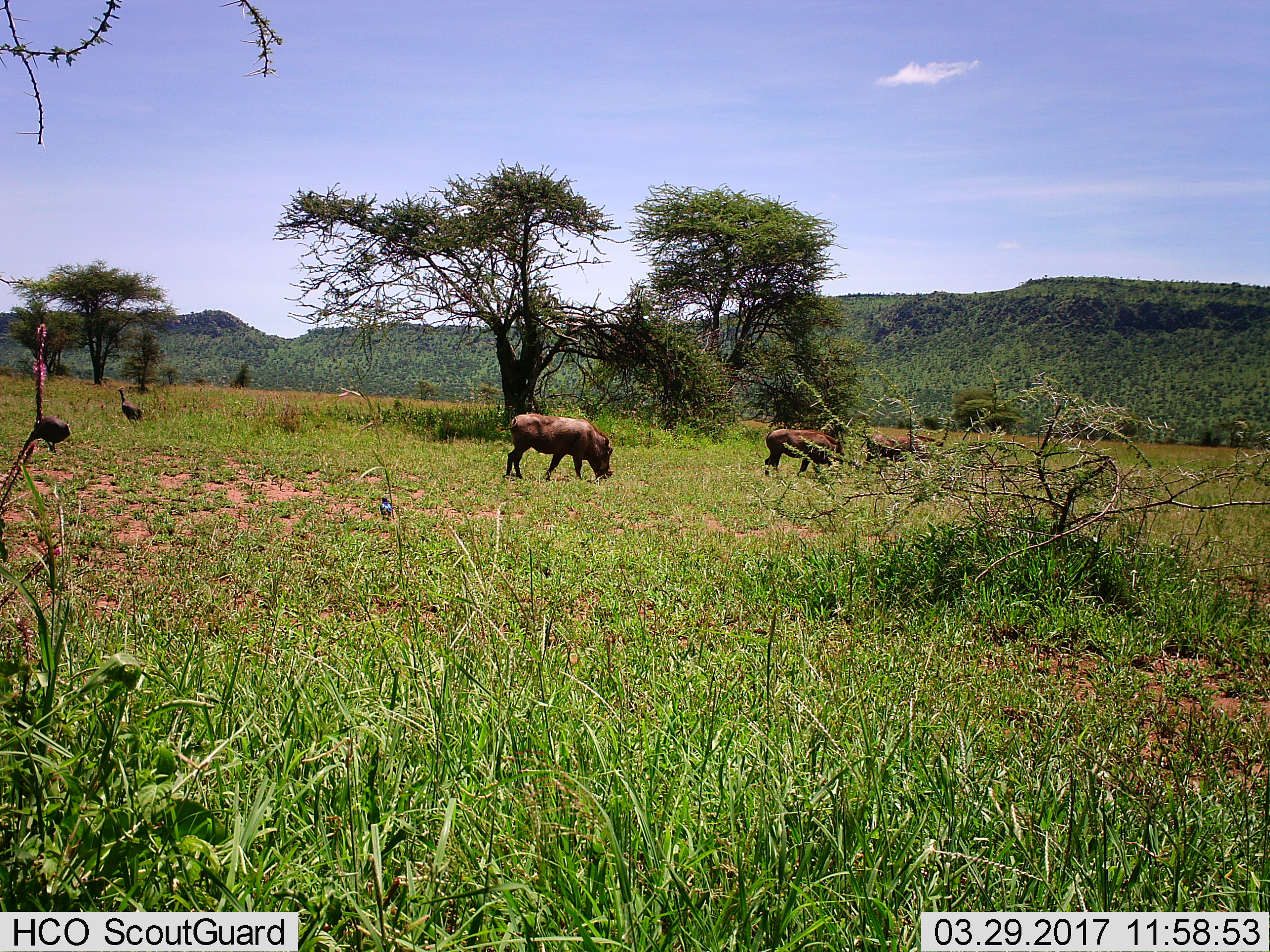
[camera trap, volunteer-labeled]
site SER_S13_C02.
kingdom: Animalia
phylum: Chordata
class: Aves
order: Galliformes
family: Numididae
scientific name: Numididae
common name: guineafowl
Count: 2.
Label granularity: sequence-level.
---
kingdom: Animalia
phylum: Chordata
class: Mammalia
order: Artiodactyla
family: Suidae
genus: Phacochoerus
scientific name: Phacochoerus africanus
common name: warthog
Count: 3.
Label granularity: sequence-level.